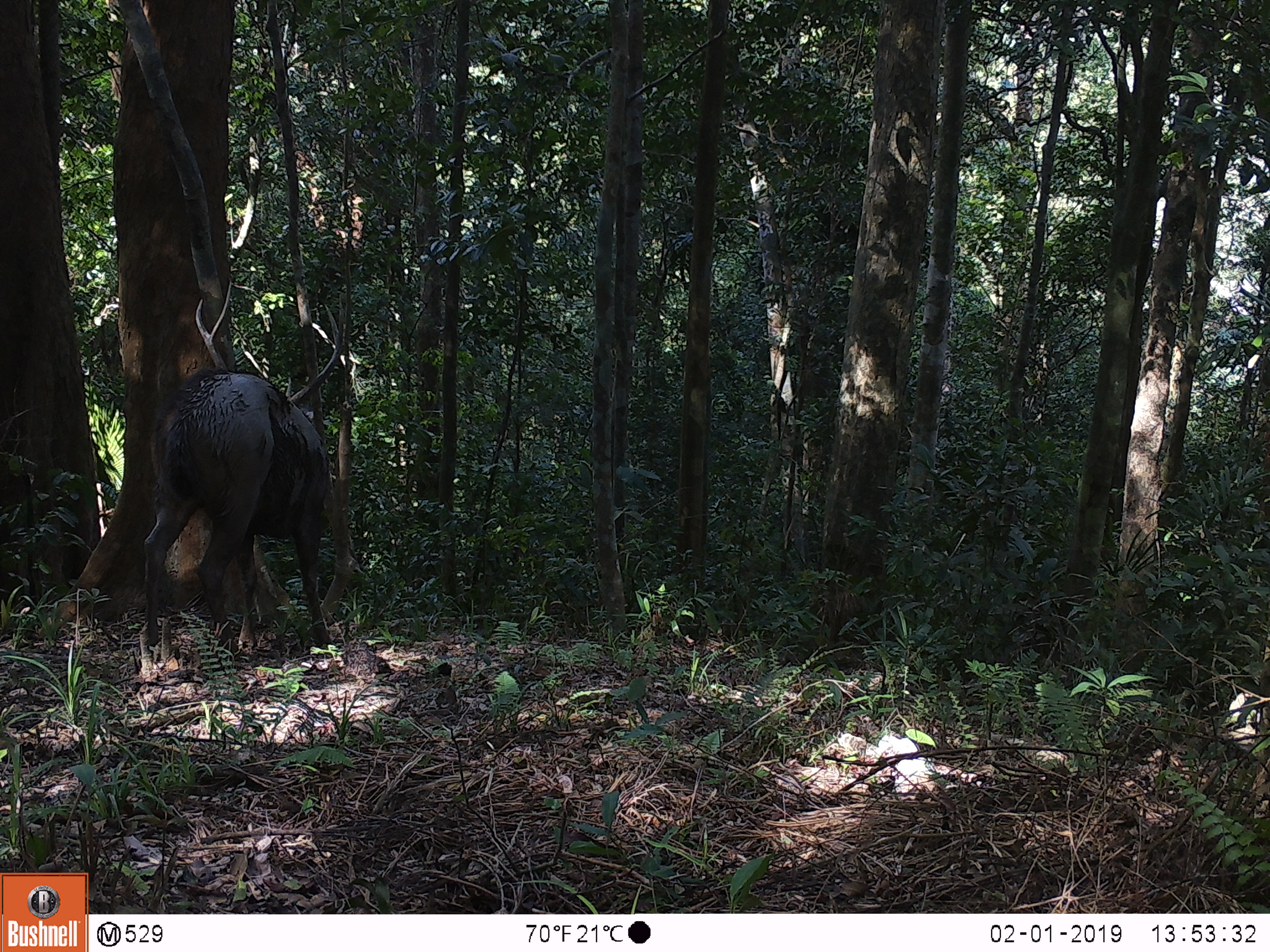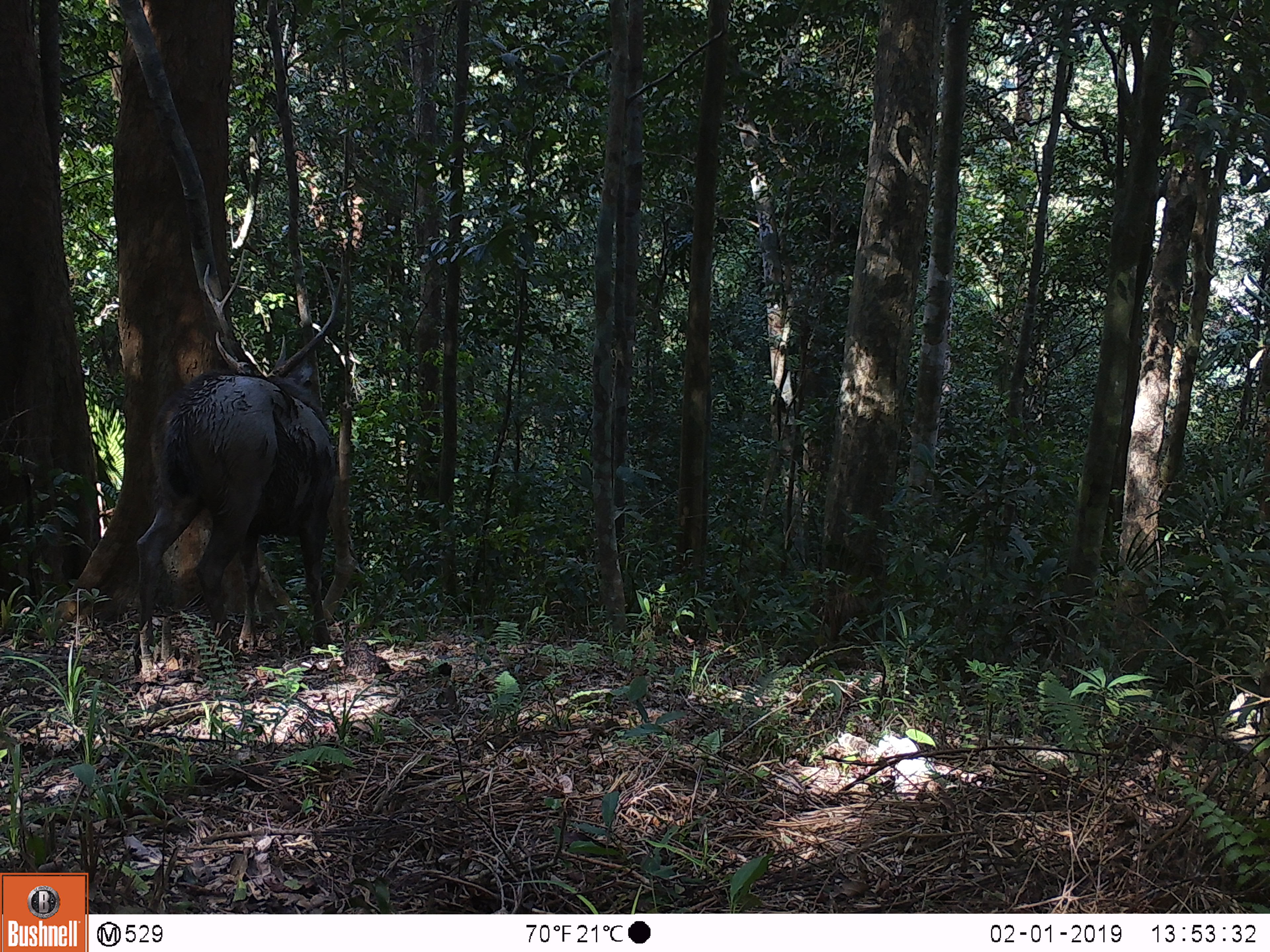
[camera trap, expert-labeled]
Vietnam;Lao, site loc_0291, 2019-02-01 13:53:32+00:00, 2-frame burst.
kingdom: Animalia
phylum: Chordata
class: Mammalia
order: Artiodactyla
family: Cervidae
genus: Rusa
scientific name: Rusa unicolor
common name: sambar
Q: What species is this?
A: Sambar (Rusa unicolor).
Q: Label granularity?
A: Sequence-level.